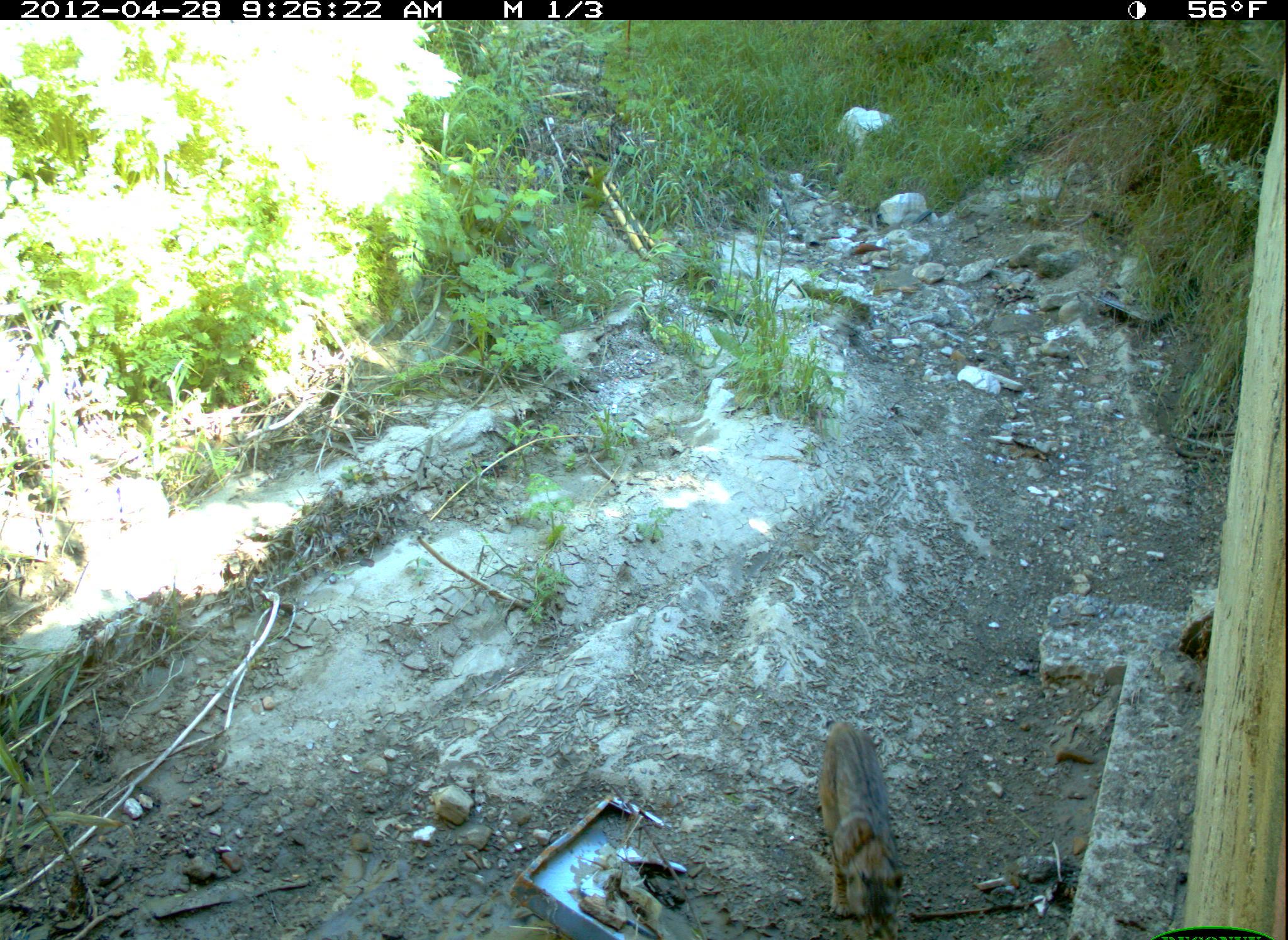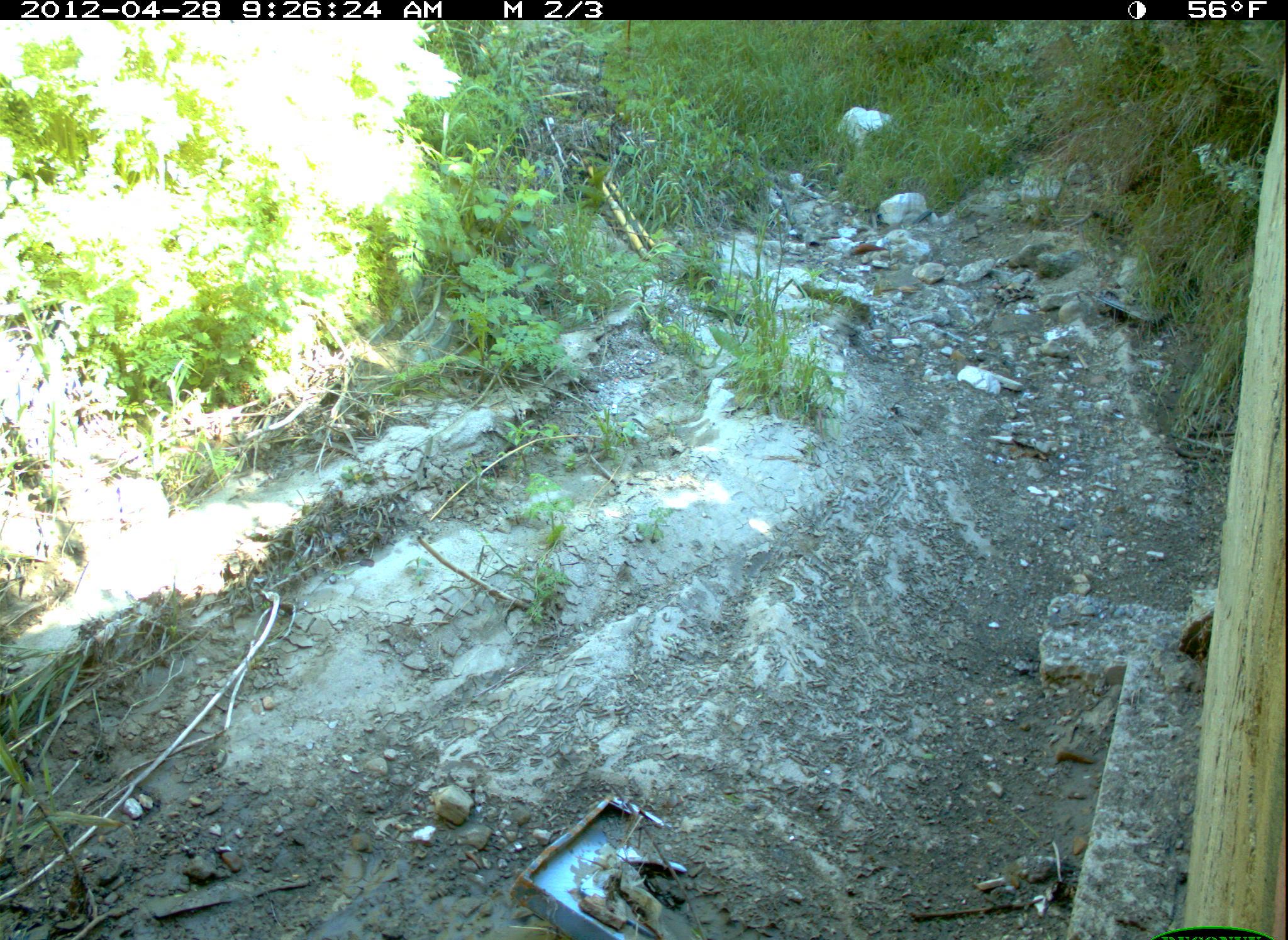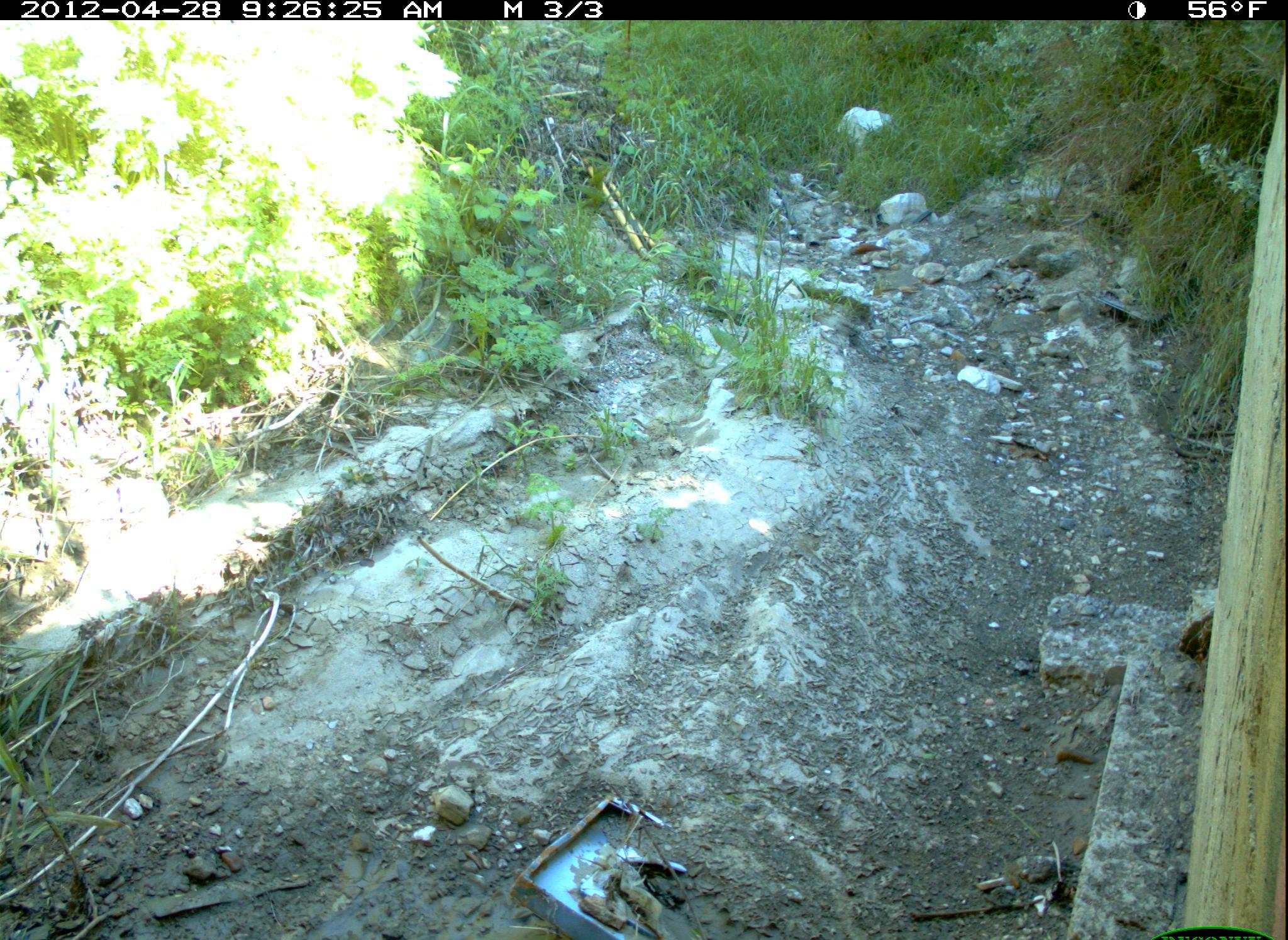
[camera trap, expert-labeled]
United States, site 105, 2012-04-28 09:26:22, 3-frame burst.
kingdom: Animalia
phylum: Chordata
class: Mammalia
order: Carnivora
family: Felidae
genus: Lynx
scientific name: Lynx rufus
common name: bobcat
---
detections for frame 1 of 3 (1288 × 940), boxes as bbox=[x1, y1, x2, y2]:
bobcat: bbox=[818, 717, 939, 933]